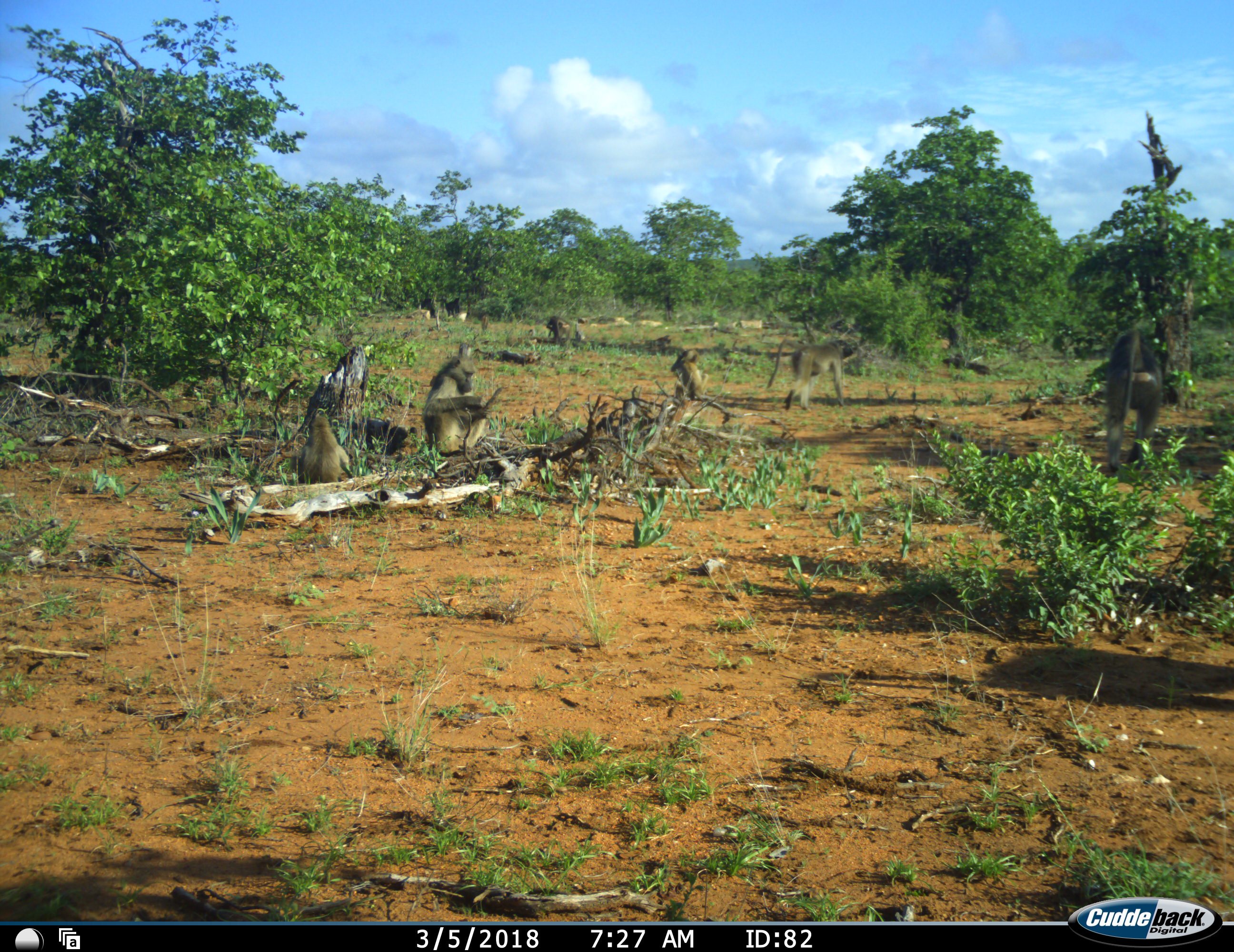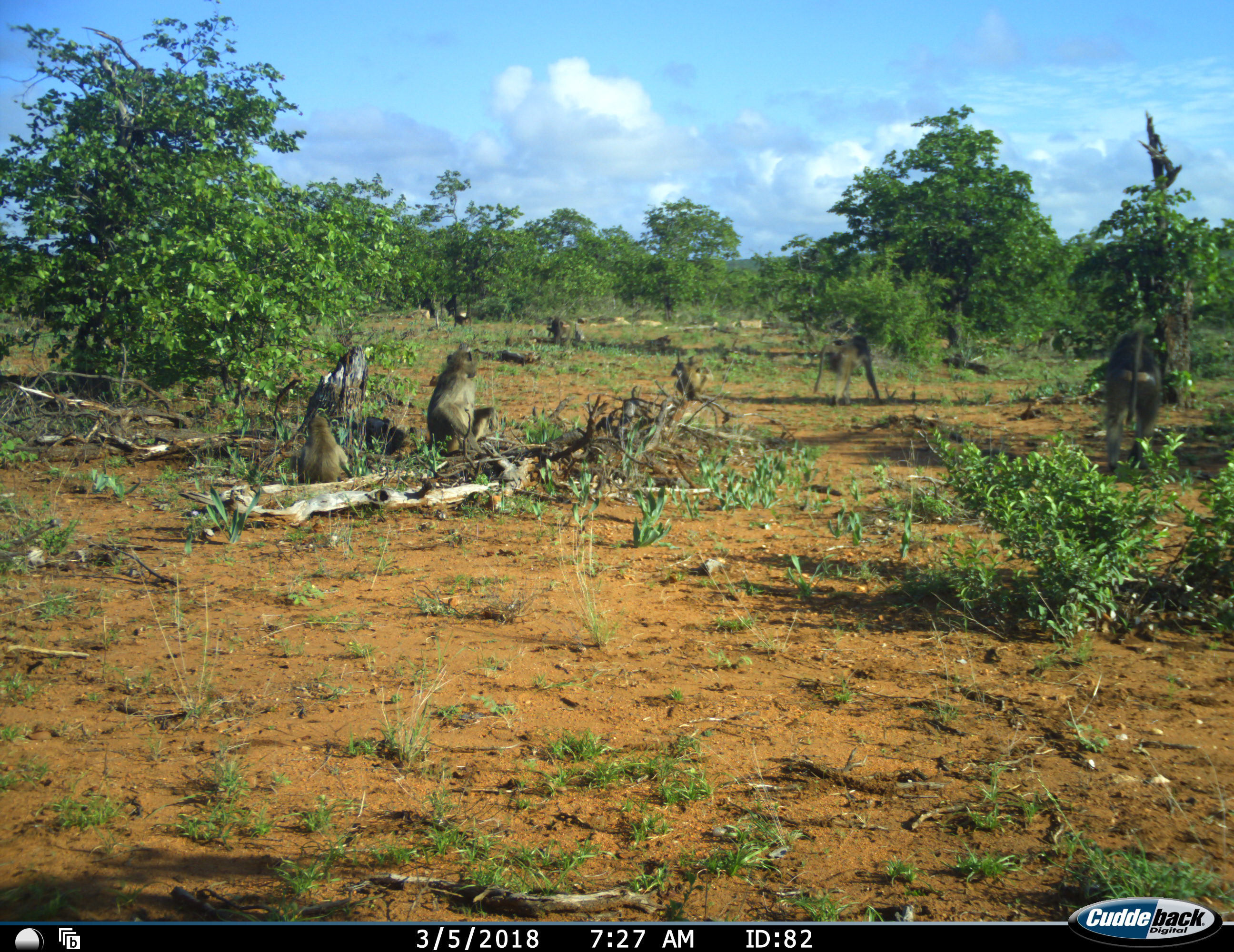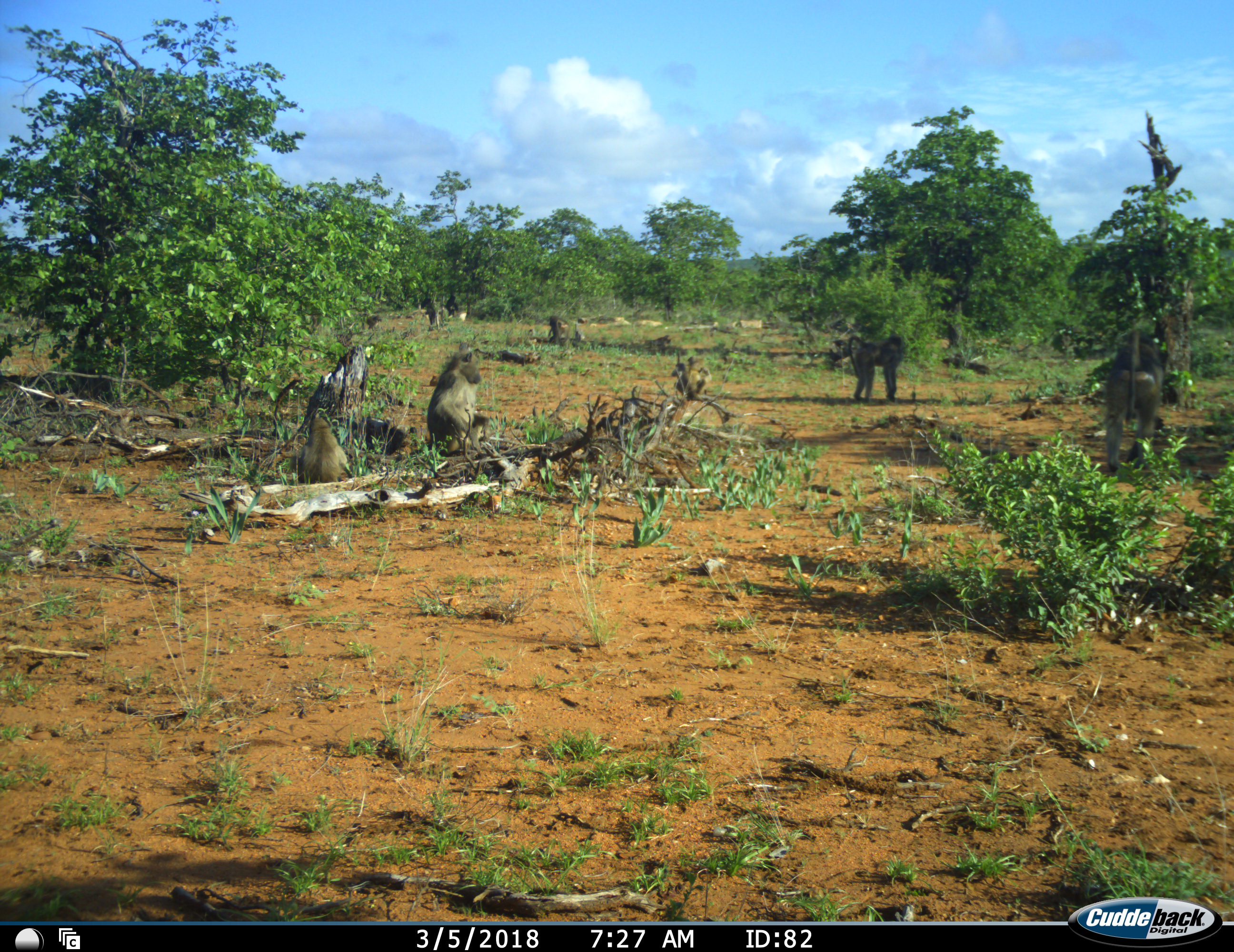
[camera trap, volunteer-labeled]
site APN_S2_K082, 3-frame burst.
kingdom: Animalia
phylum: Chordata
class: Mammalia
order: Primates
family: Cercopithecidae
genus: Papio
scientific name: Papio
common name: baboon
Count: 8.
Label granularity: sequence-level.